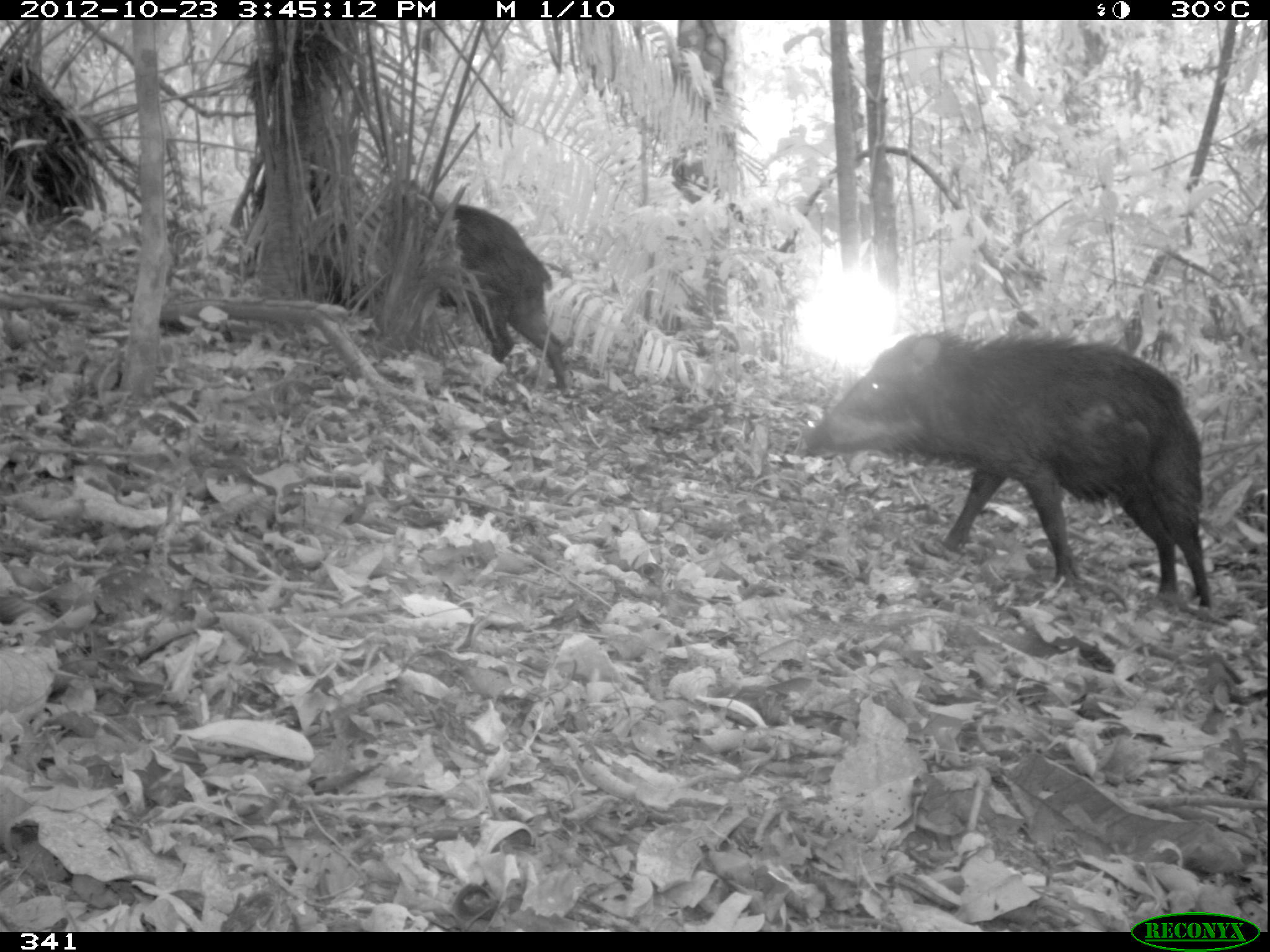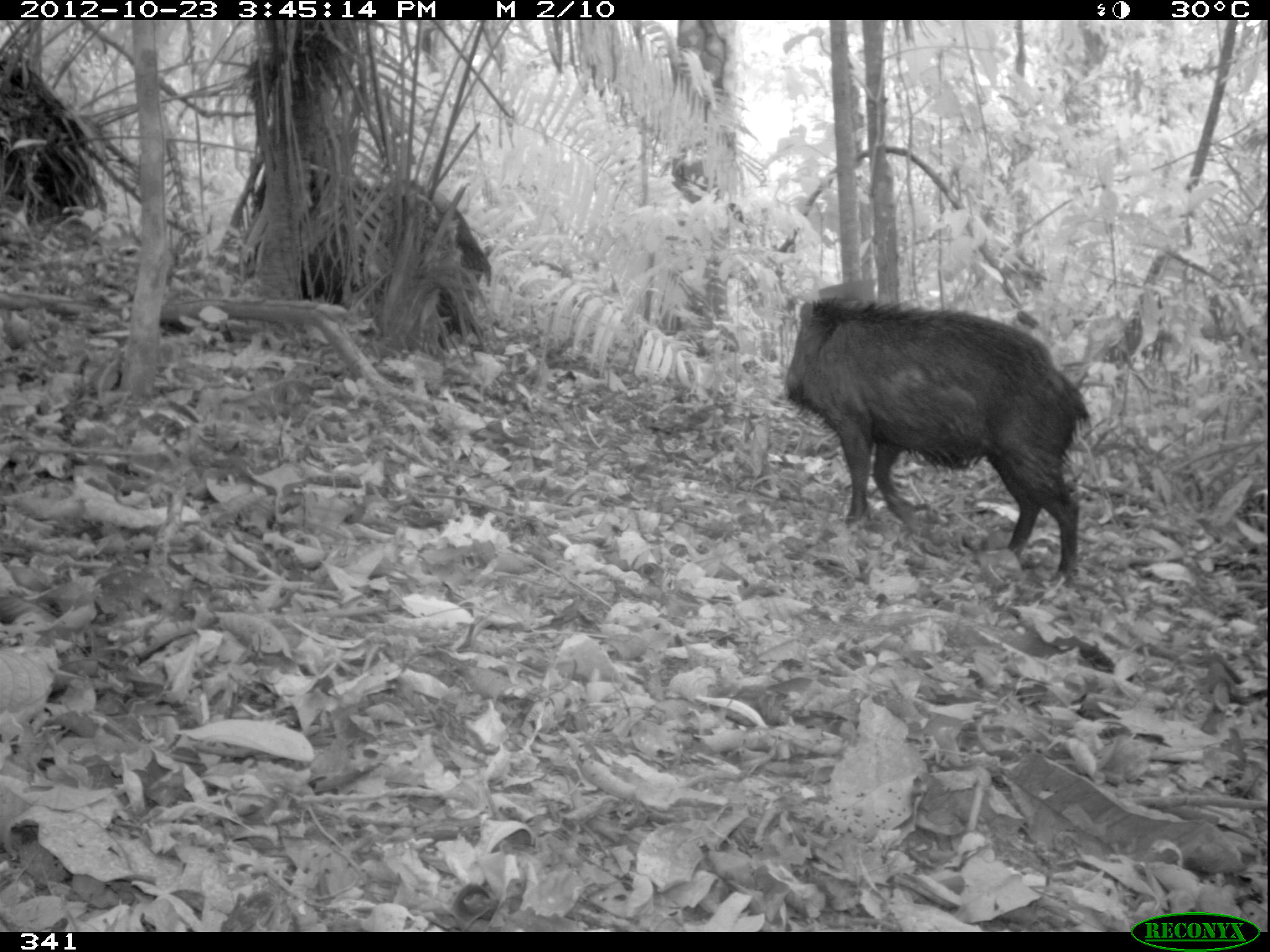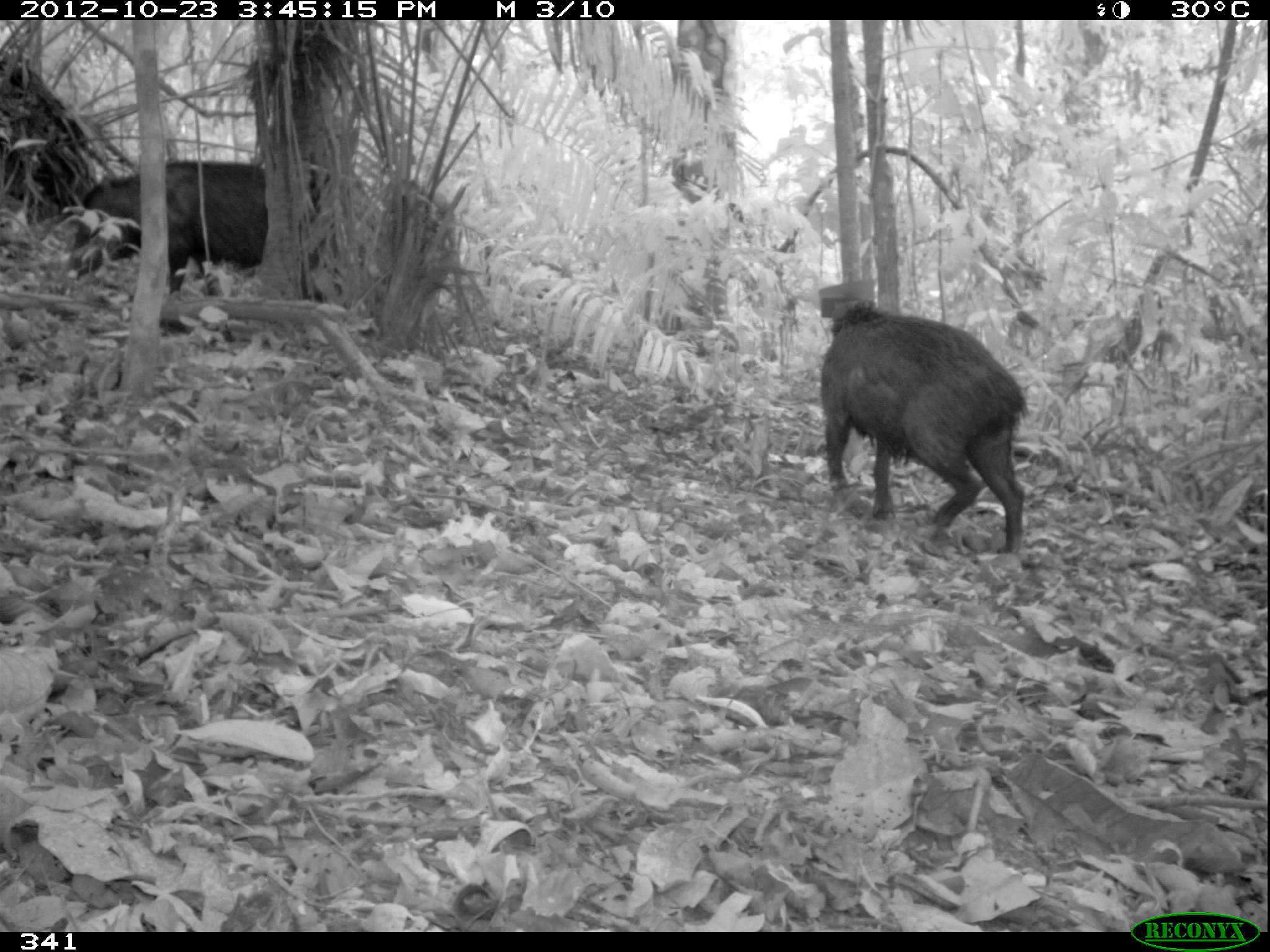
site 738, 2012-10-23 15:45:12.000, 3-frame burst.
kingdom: Animalia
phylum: Chordata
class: Mammalia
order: Artiodactyla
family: Tayassuidae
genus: Tayassu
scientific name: Tayassu pecari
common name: white-lipped peccary